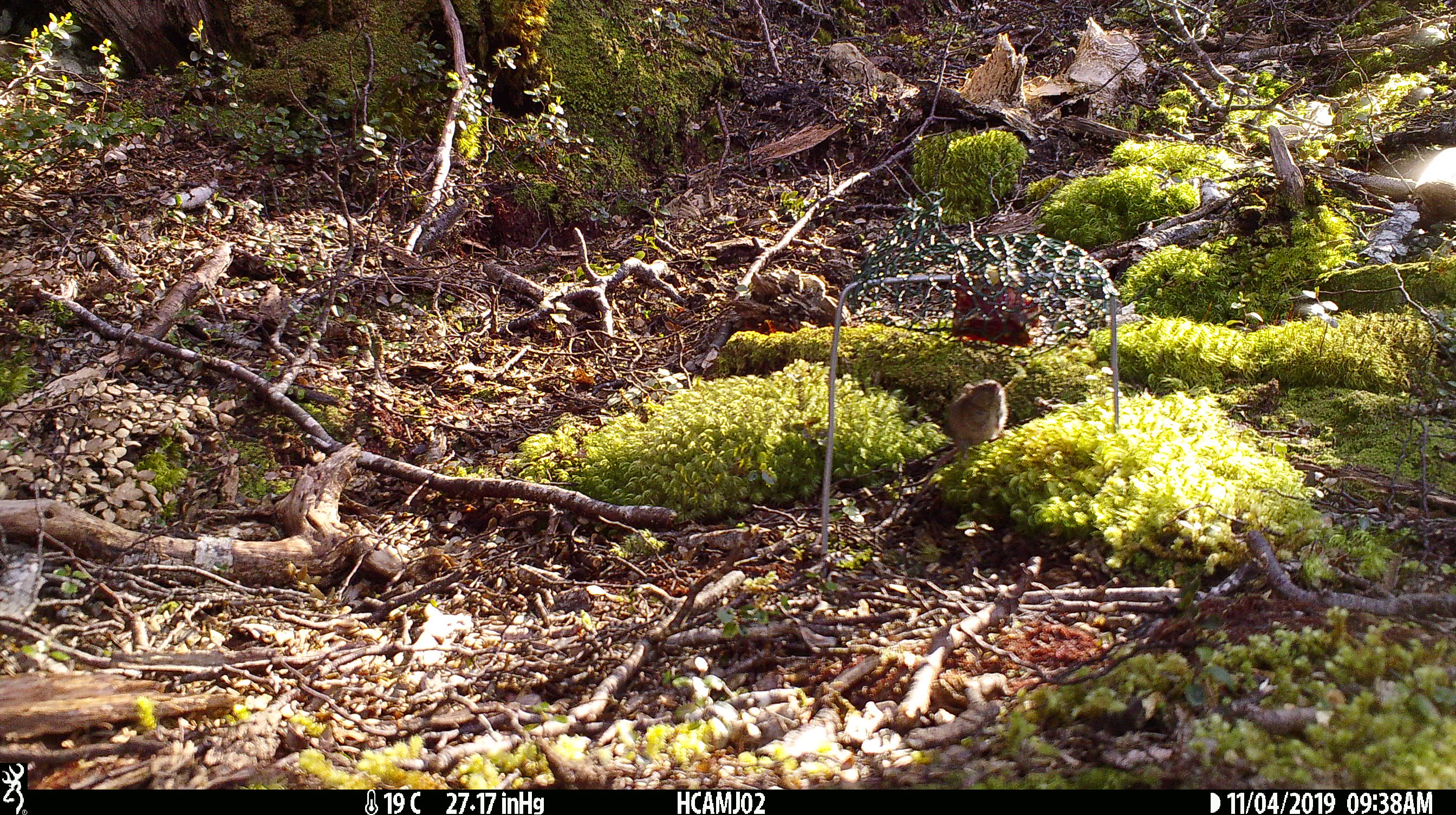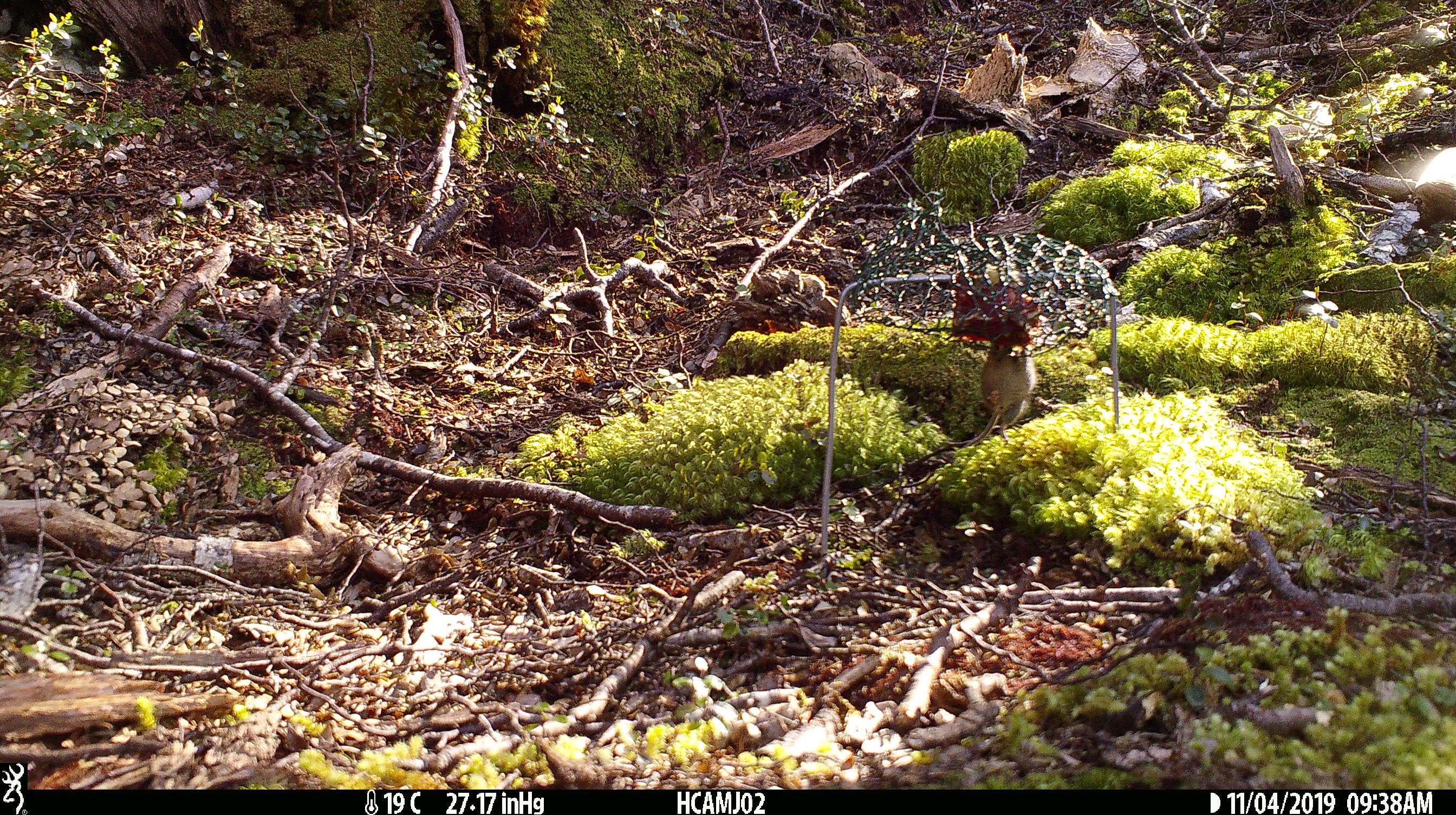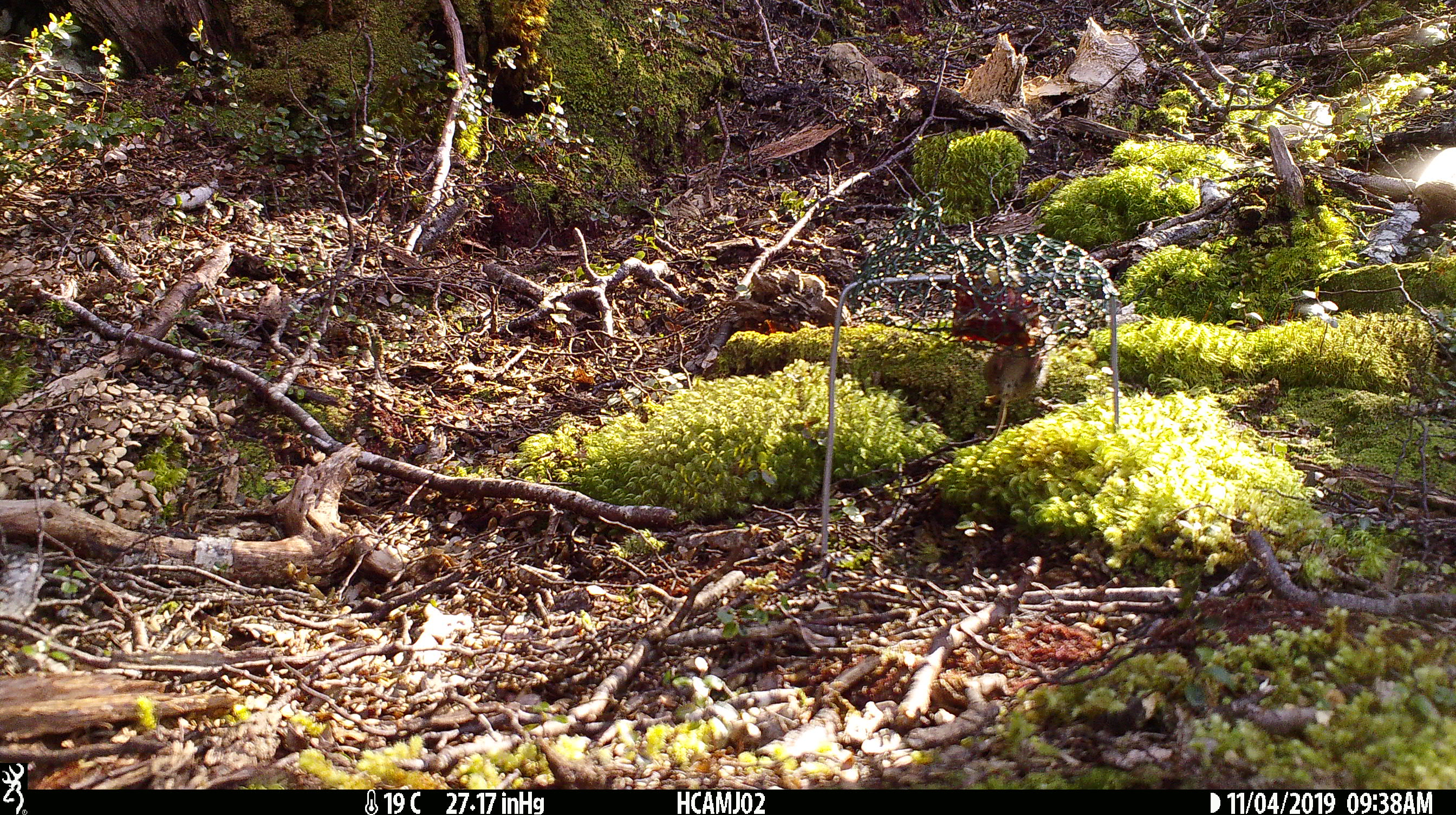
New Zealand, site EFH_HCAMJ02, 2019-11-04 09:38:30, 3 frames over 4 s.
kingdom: Animalia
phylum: Chordata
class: Mammalia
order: Rodentia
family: Muridae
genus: Mus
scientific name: Mus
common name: mouse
Mouse (Mus).